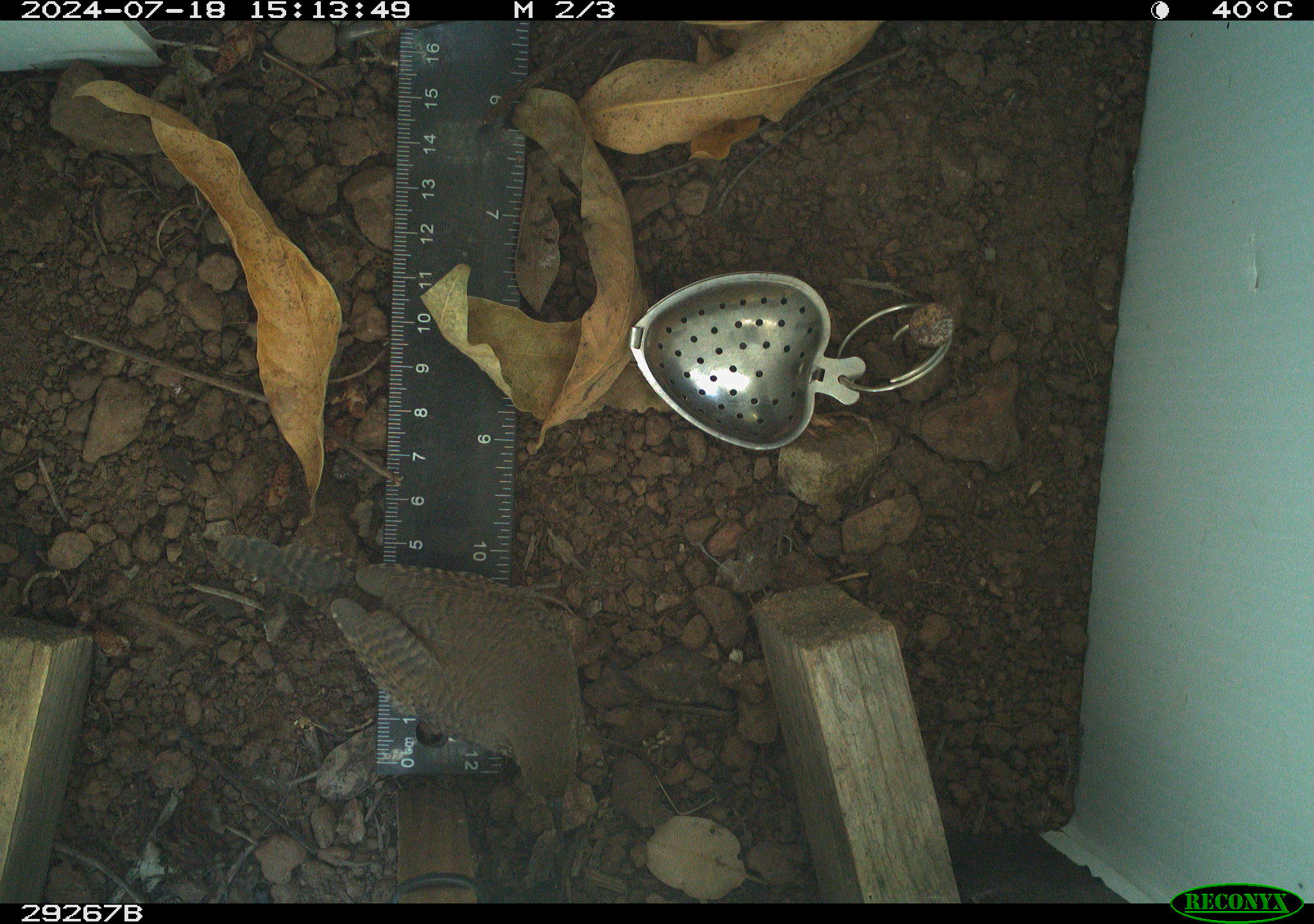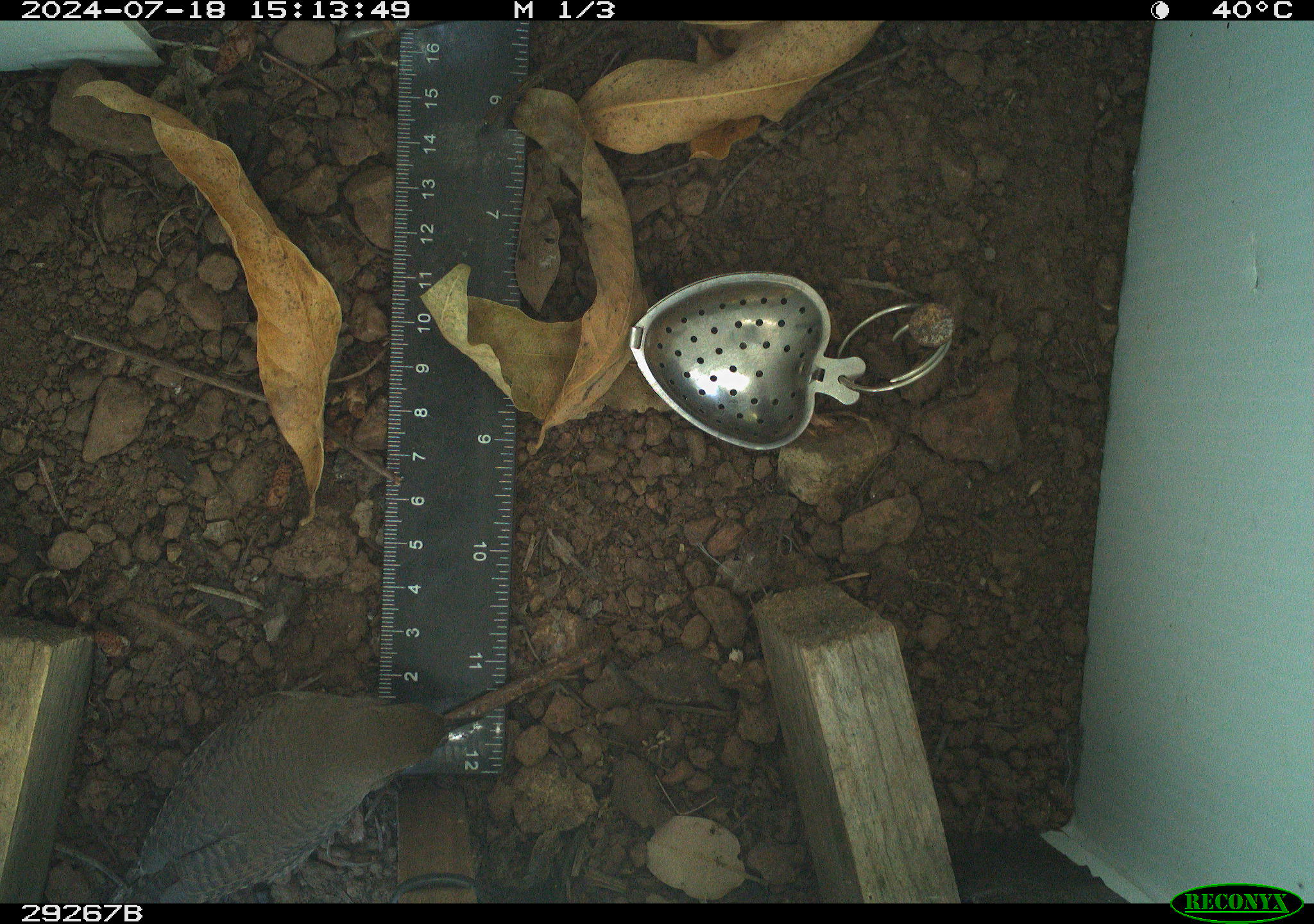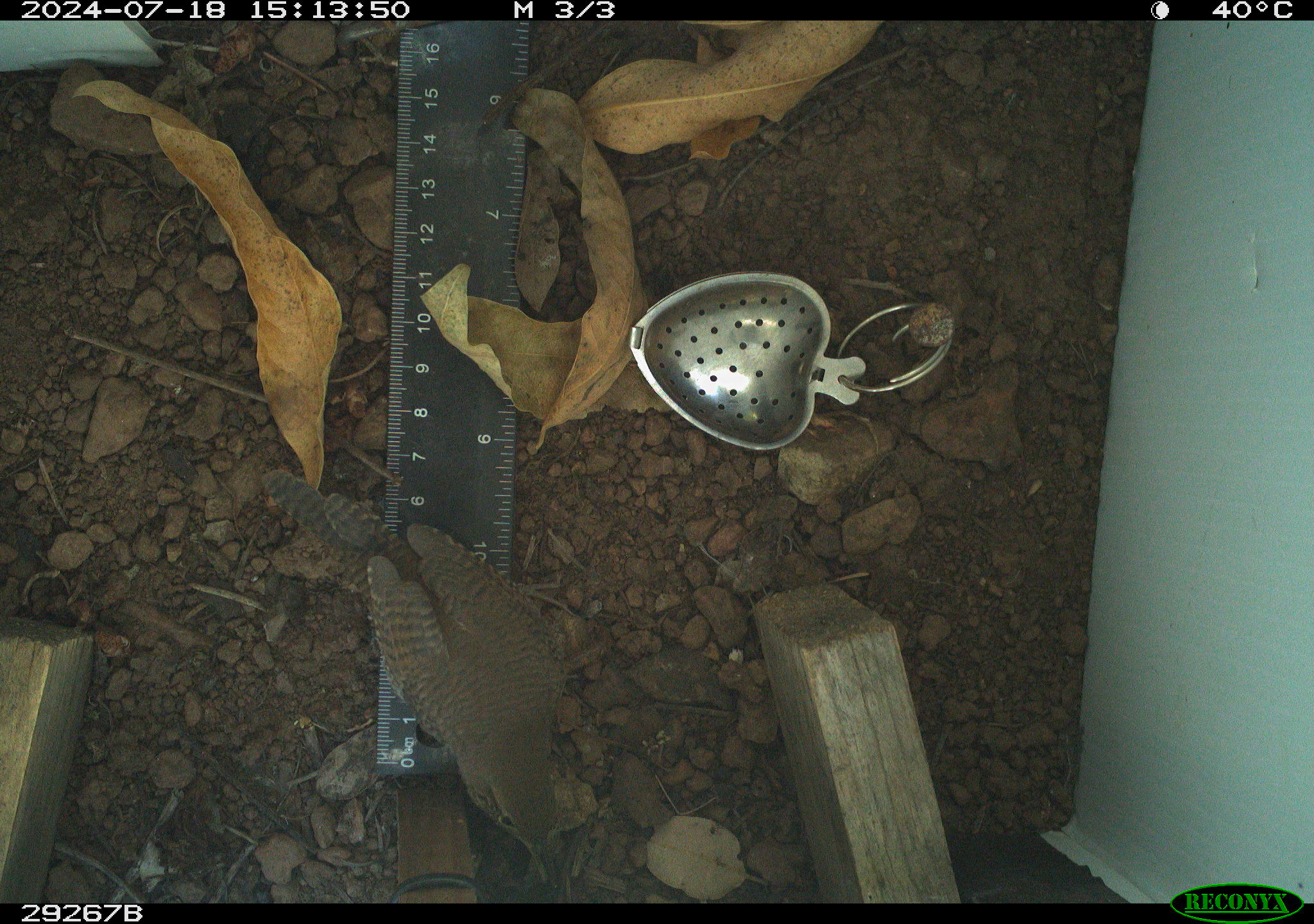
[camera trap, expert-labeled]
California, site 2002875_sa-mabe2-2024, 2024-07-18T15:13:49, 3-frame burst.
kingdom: Animalia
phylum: Chordata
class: Aves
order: Passeriformes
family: Troglodytidae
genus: Troglodytes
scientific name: Troglodytes aedon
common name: house wren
House wren (Troglodytes aedon).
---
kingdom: Animalia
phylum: Chordata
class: Aves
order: Passeriformes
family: Troglodytidae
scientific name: Troglodytidae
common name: wren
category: troglodytidae family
Troglodytidae family (wren) (Troglodytidae).